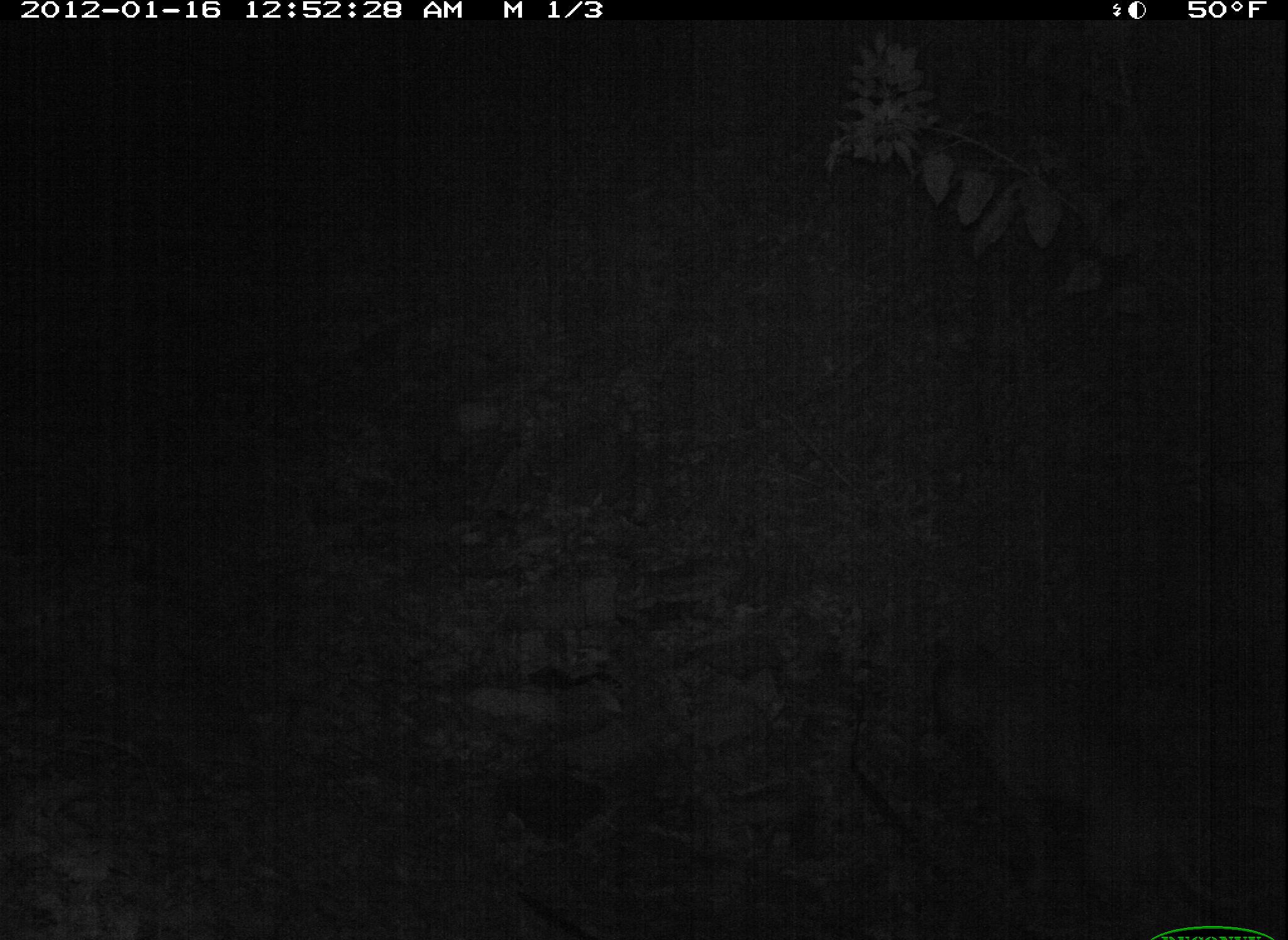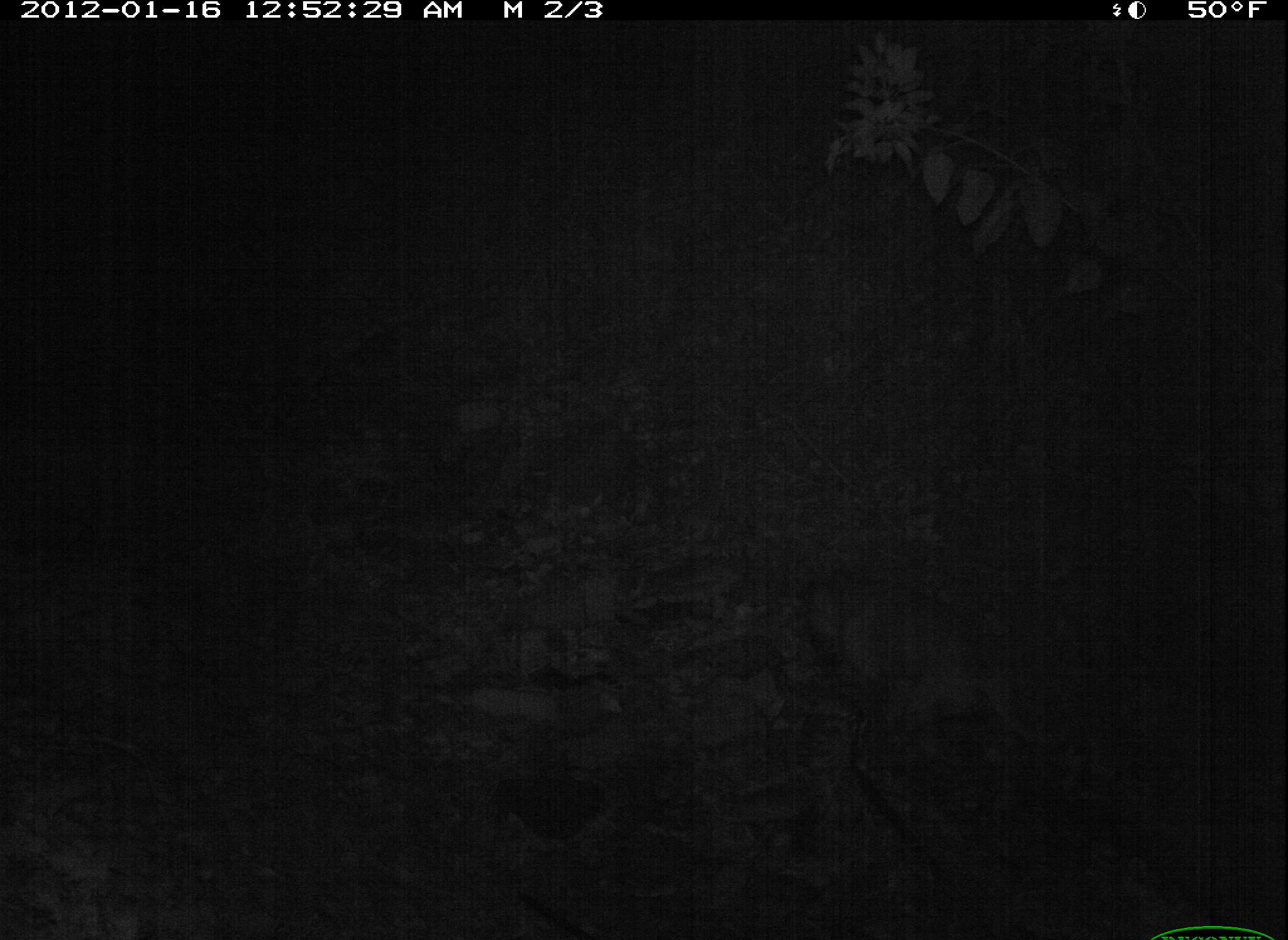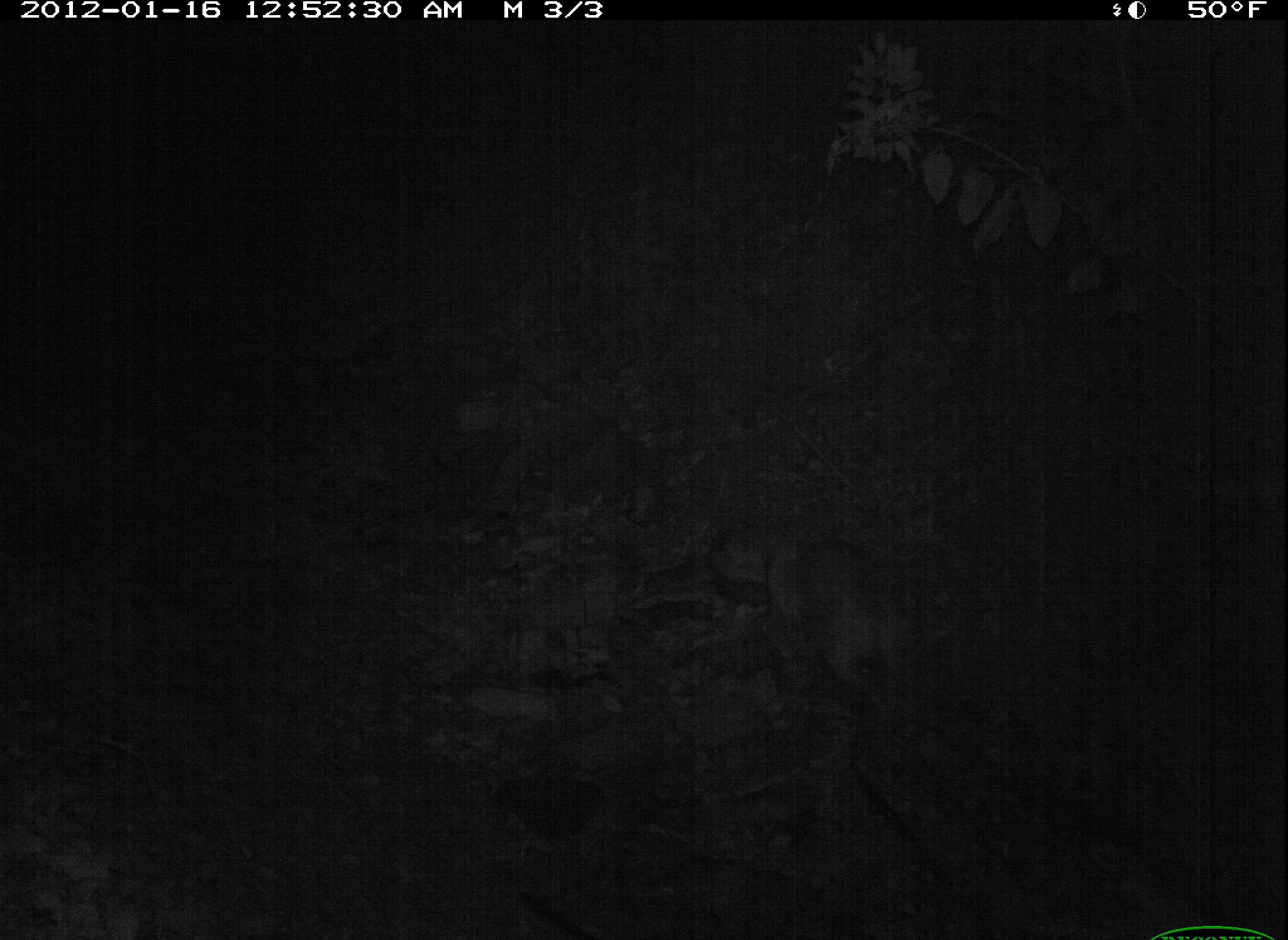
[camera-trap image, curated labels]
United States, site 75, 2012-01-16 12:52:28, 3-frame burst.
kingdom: Animalia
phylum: Chordata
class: Mammalia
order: Carnivora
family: Canidae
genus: Canis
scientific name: Canis familiaris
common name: domestic dog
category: dog